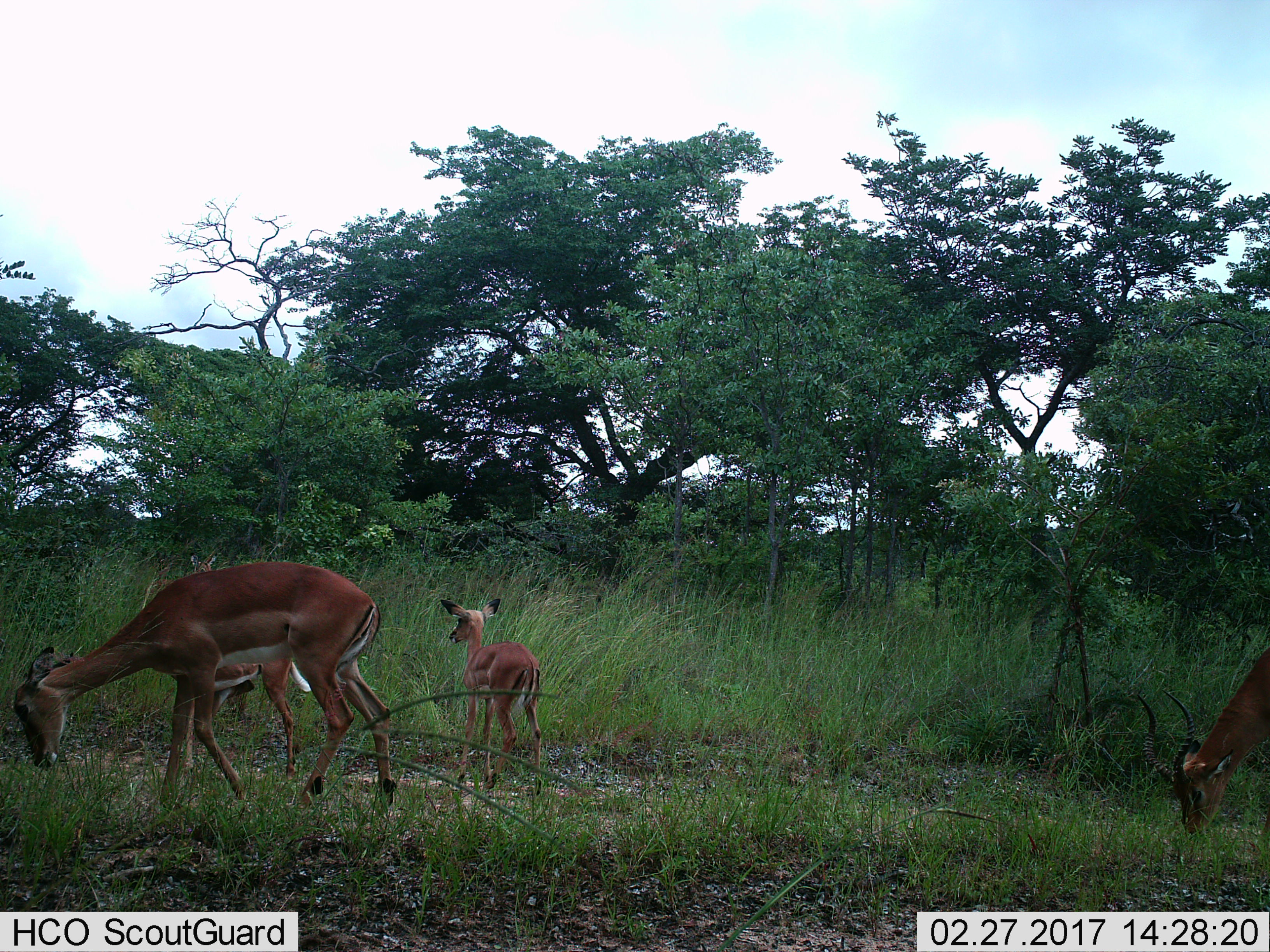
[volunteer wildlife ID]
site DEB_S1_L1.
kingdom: Animalia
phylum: Chordata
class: Mammalia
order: Artiodactyla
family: Bovidae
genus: Aepyceros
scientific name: Aepyceros melampus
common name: impala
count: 4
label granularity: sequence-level